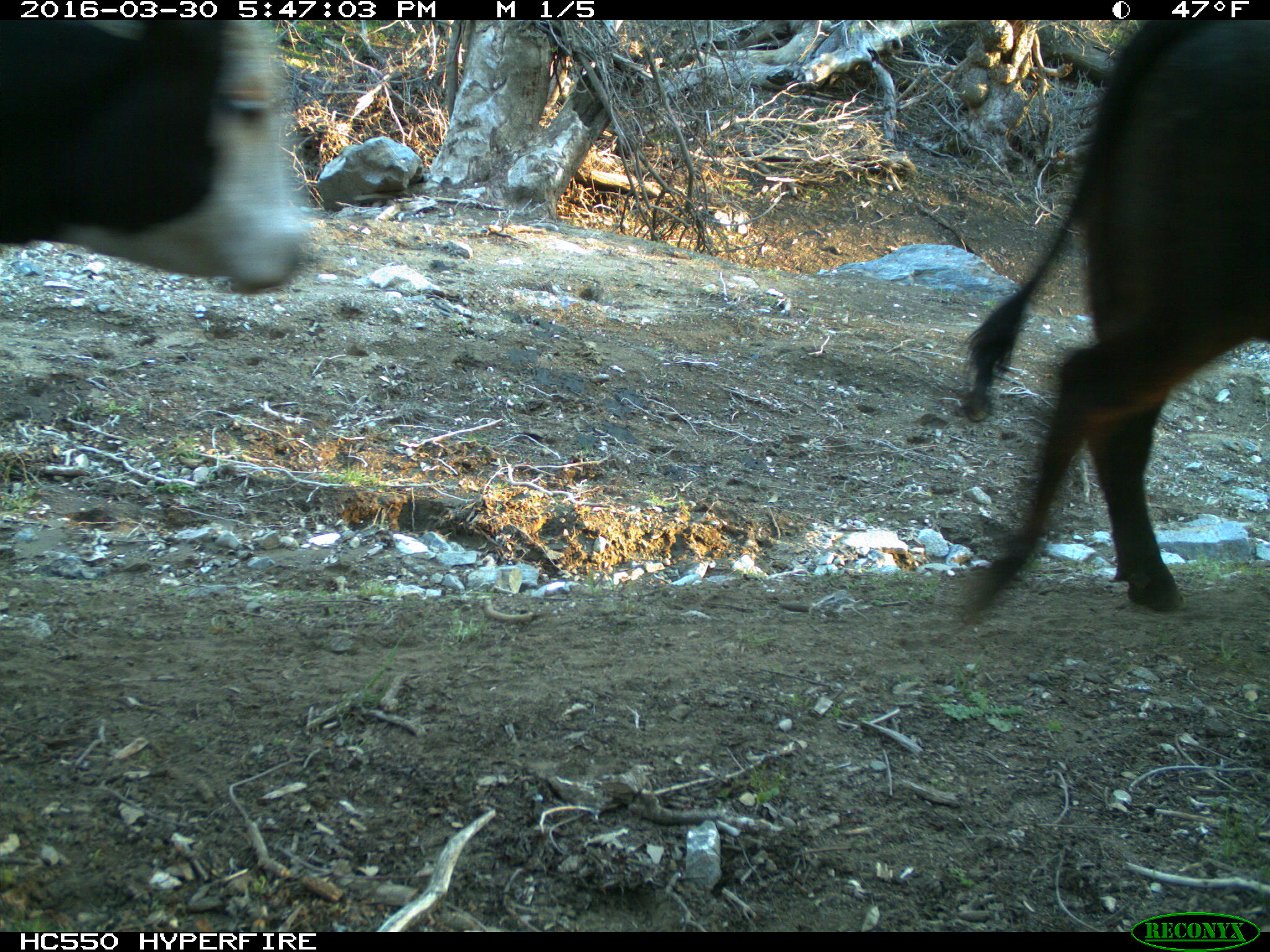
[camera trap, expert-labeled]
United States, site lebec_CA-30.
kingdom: Animalia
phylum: Chordata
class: Mammalia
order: Artiodactyla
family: Bovidae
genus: Bos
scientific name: Bos taurus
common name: domestic cow